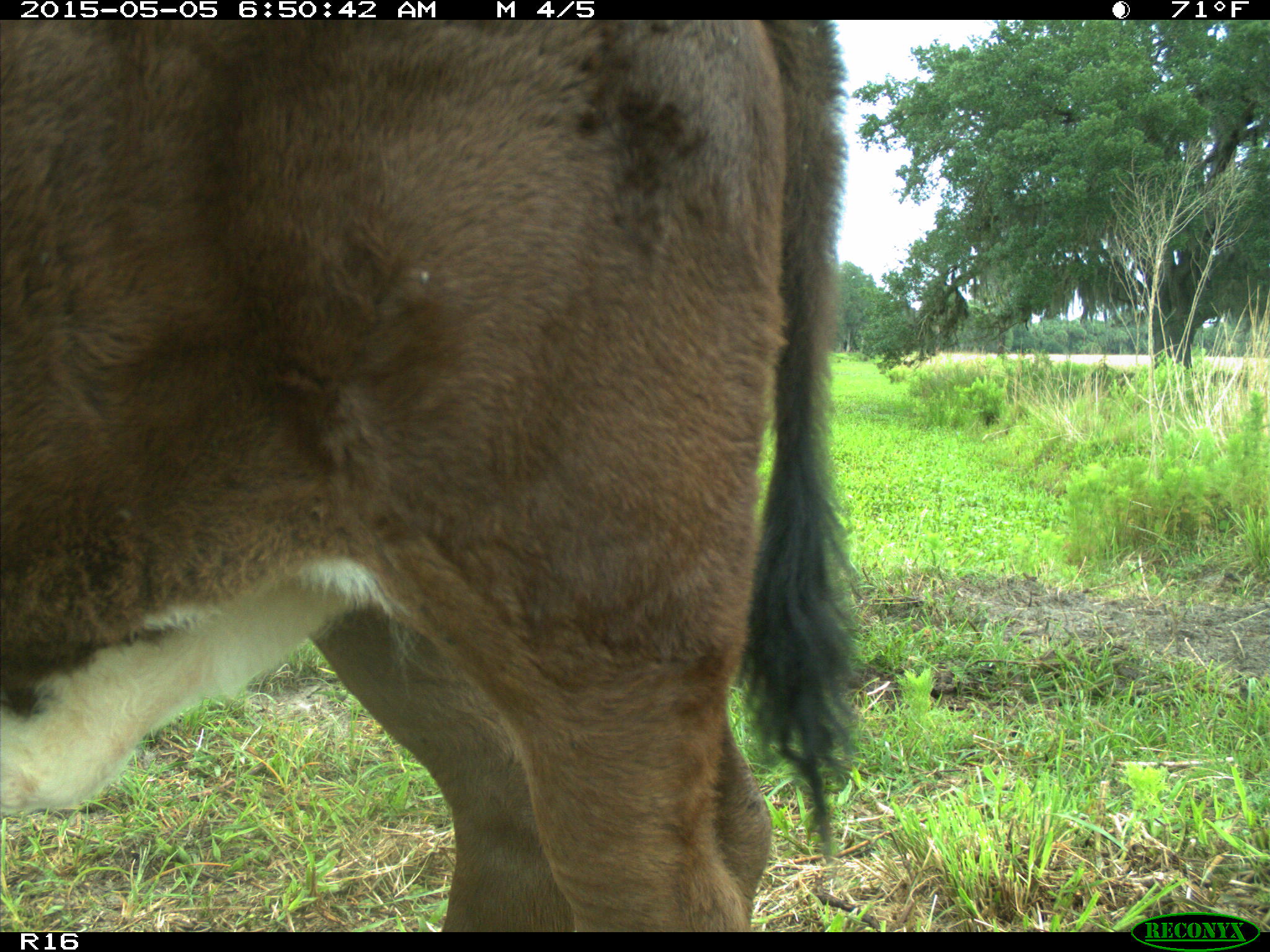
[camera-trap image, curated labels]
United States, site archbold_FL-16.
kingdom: Animalia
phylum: Chordata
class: Mammalia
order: Artiodactyla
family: Bovidae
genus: Bos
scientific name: Bos taurus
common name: domestic cow